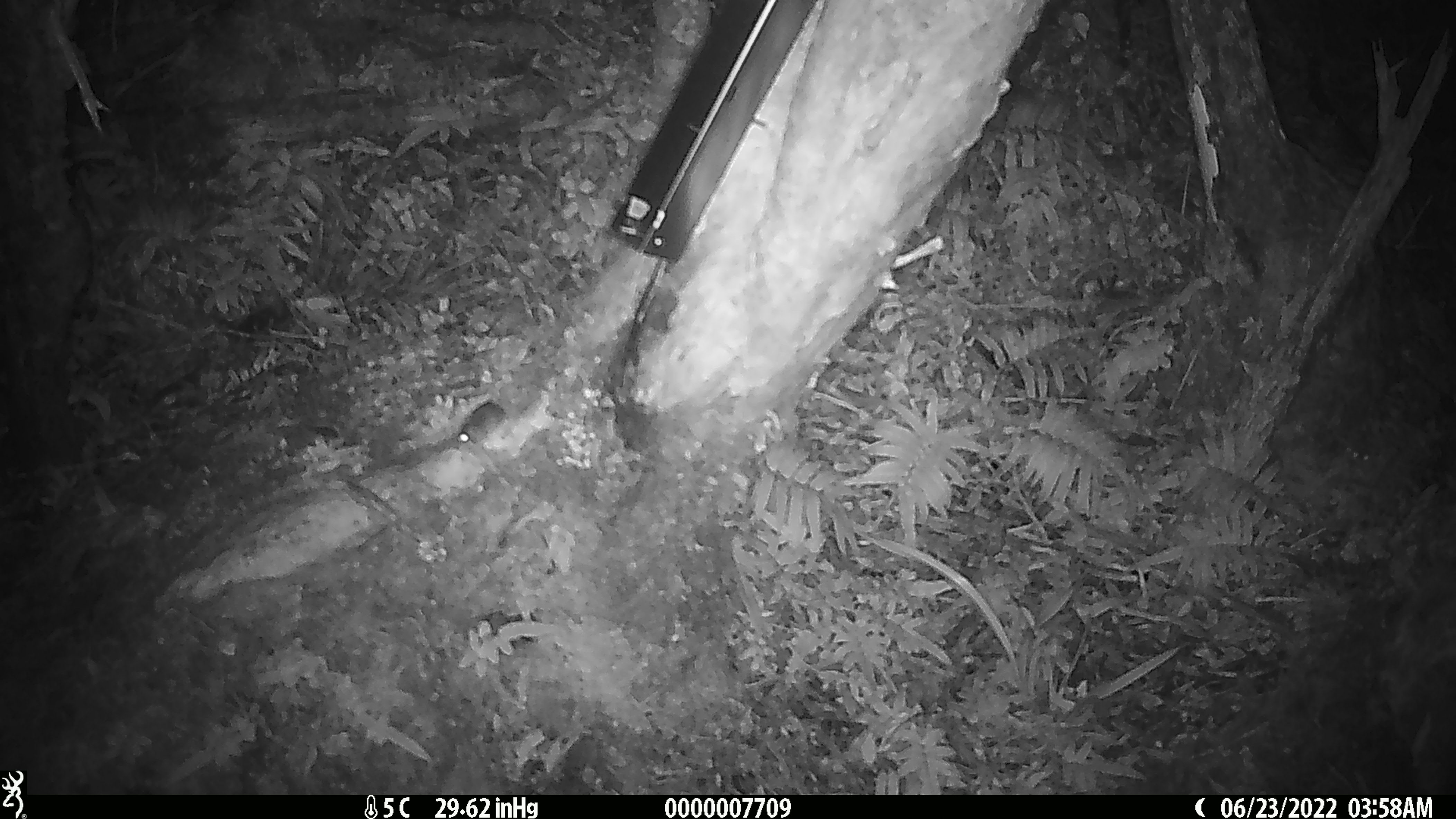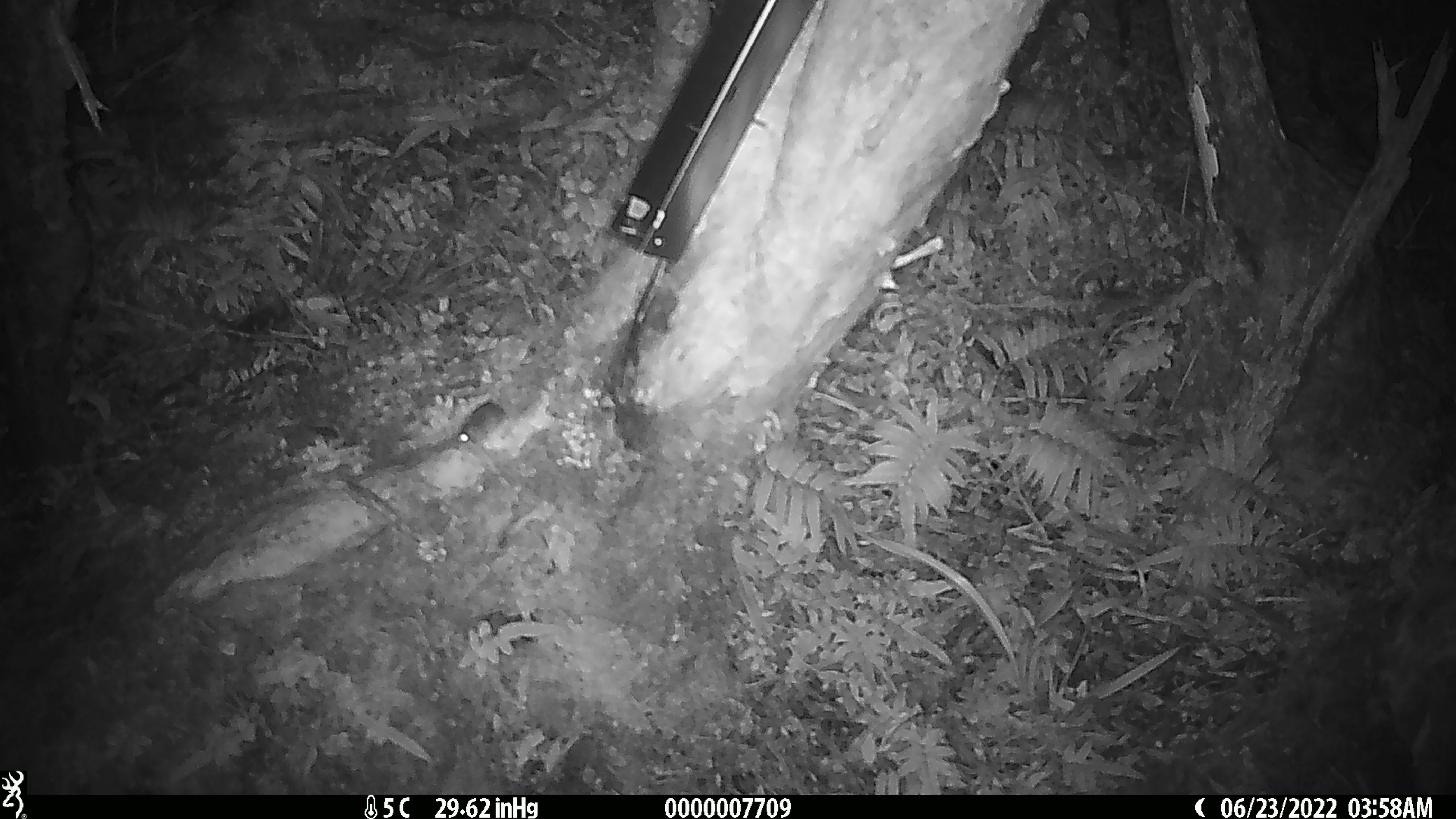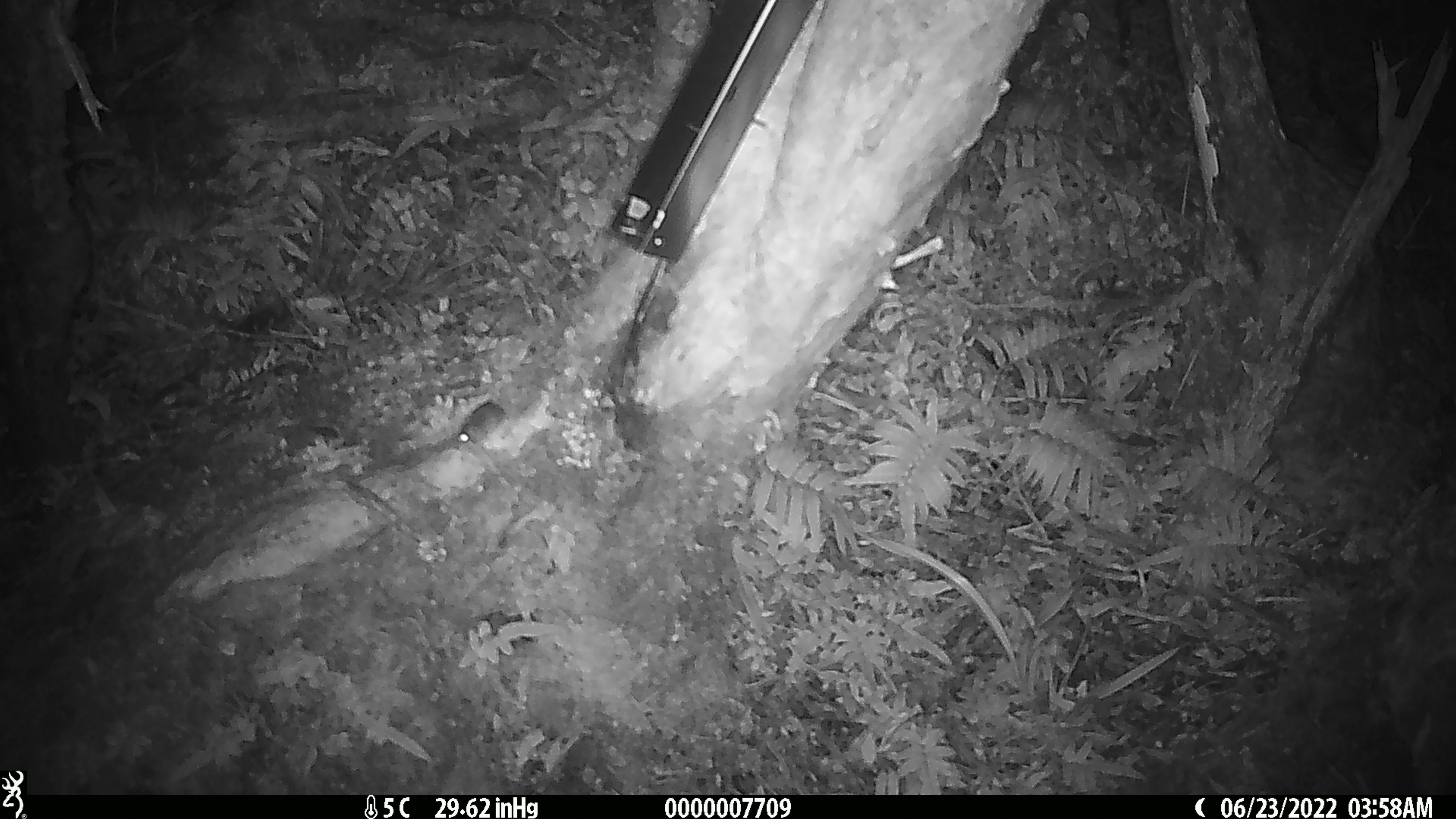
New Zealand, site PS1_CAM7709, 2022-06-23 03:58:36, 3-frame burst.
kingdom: Animalia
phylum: Chordata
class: Mammalia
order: Rodentia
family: Muridae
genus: Mus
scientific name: Mus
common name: mouse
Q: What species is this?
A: Mouse (Mus).